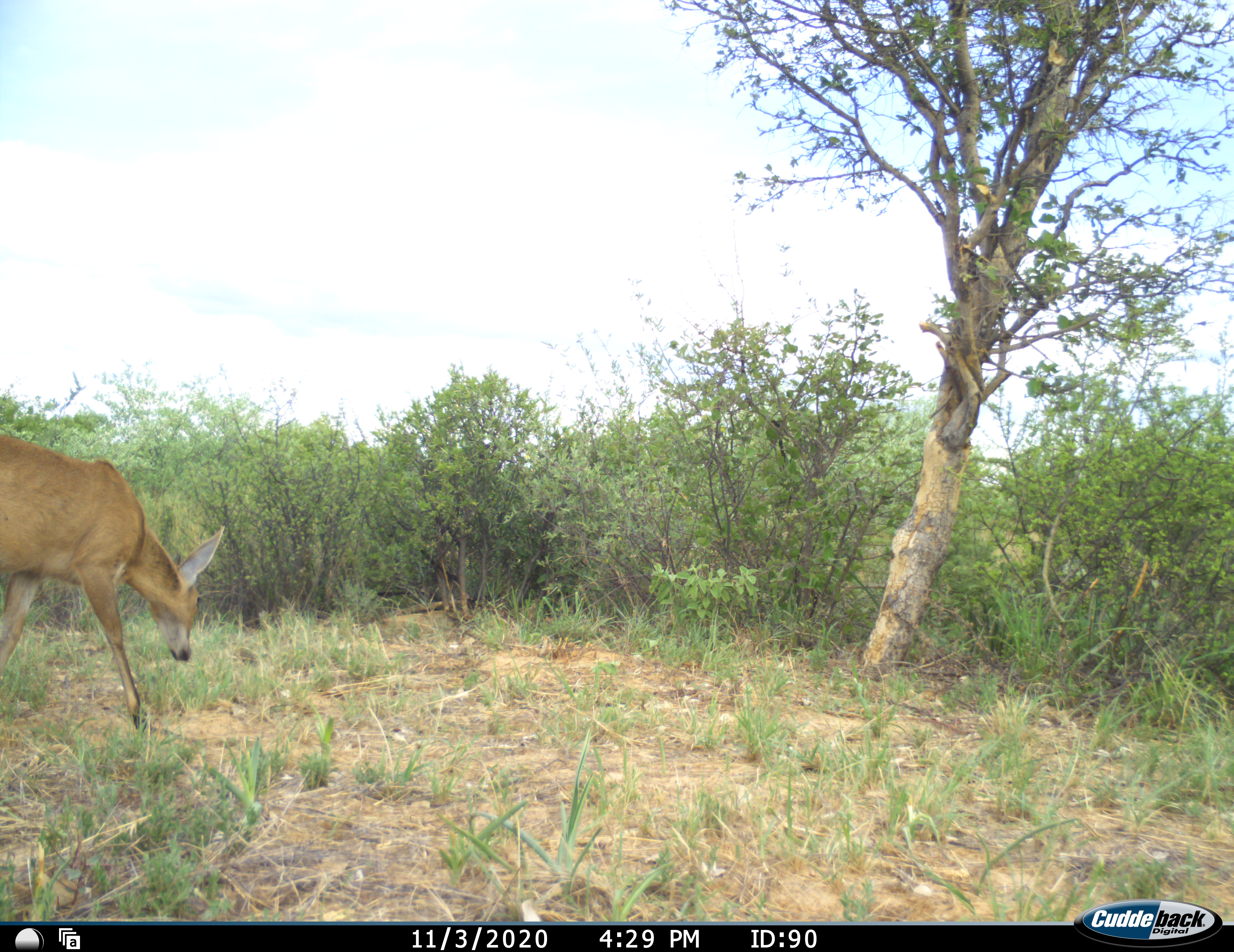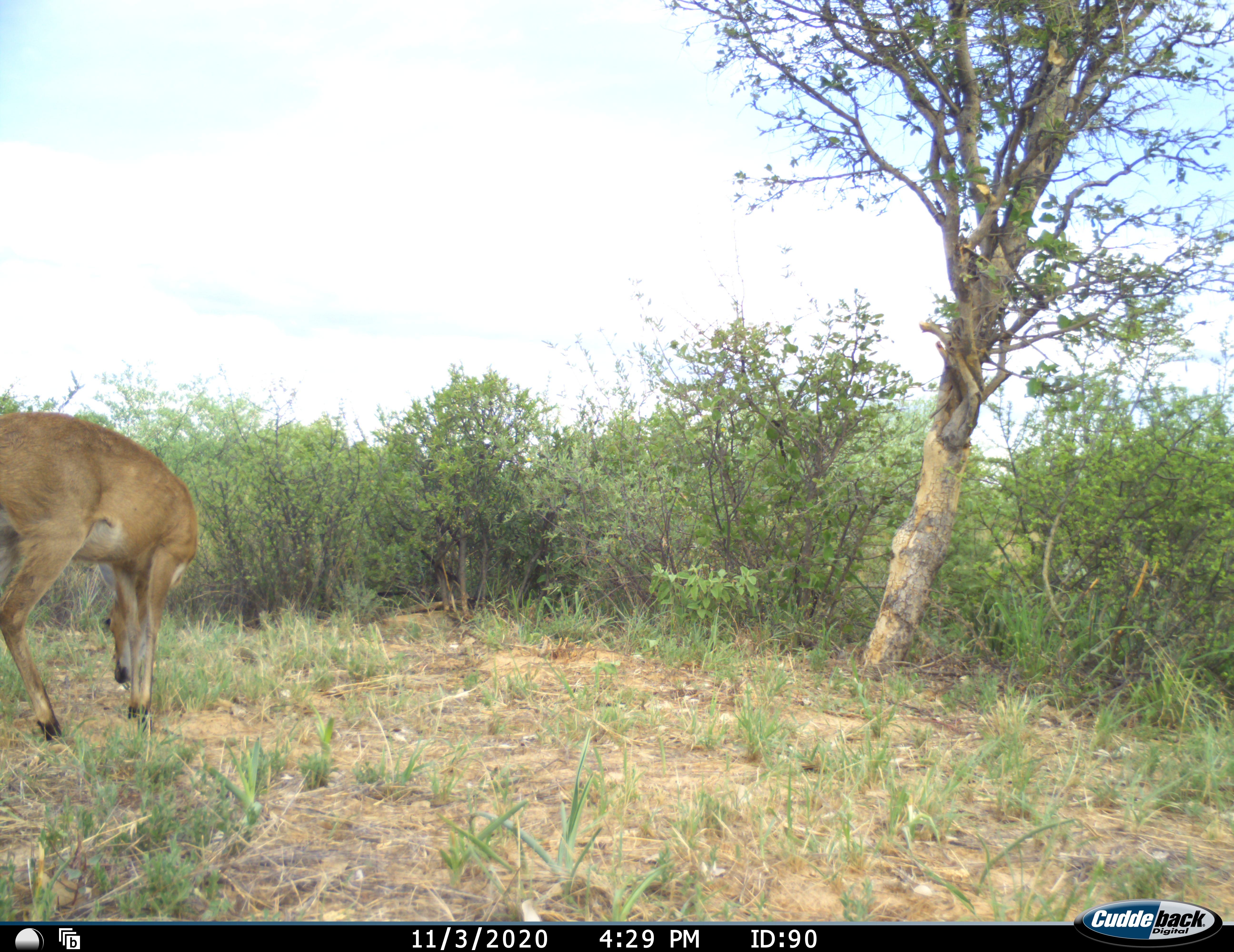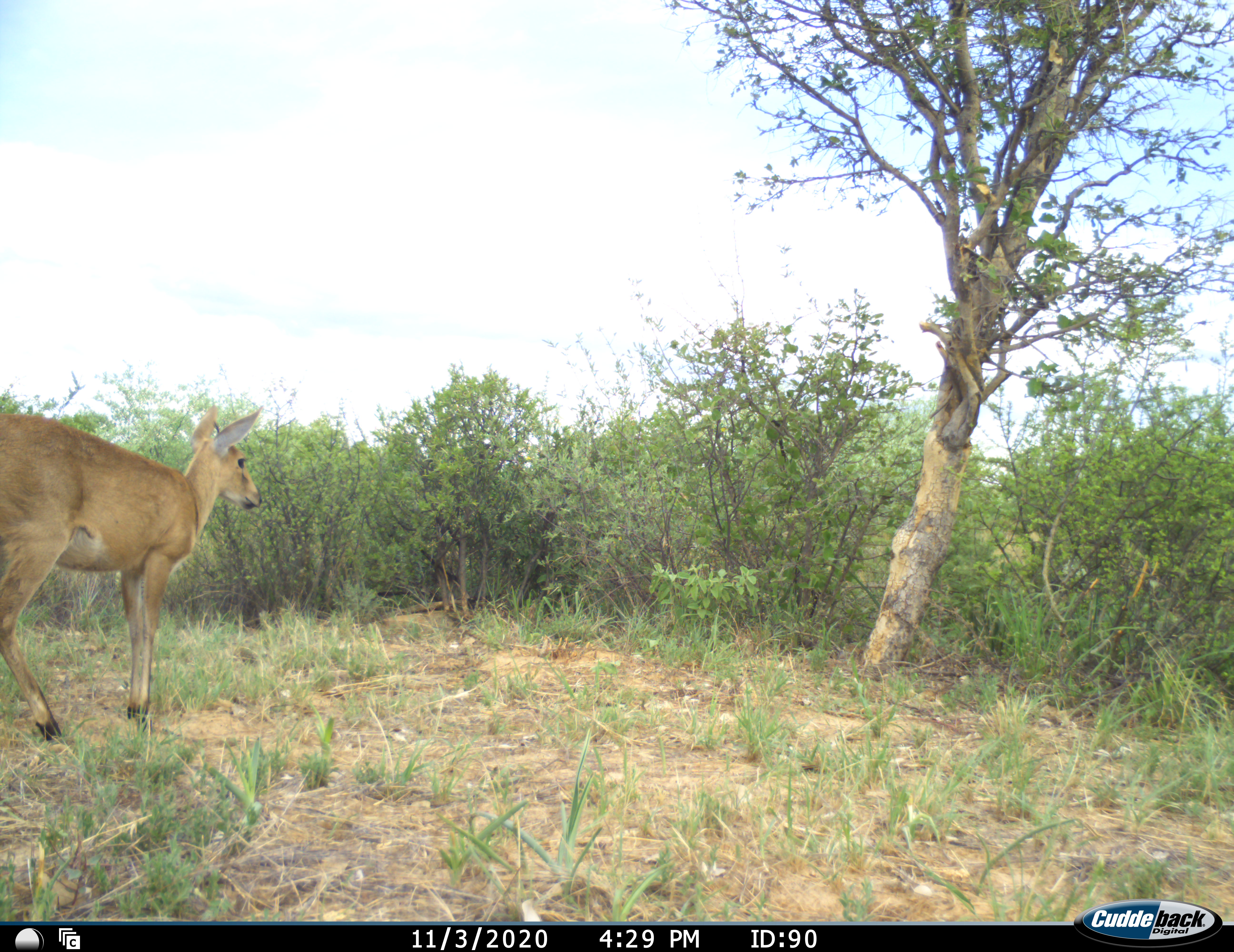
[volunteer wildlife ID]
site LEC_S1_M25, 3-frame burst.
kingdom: Animalia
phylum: Chordata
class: Mammalia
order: Artiodactyla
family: Bovidae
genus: Sylvicapra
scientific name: Sylvicapra grimmia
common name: common duiker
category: duikercommongrey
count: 1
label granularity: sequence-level